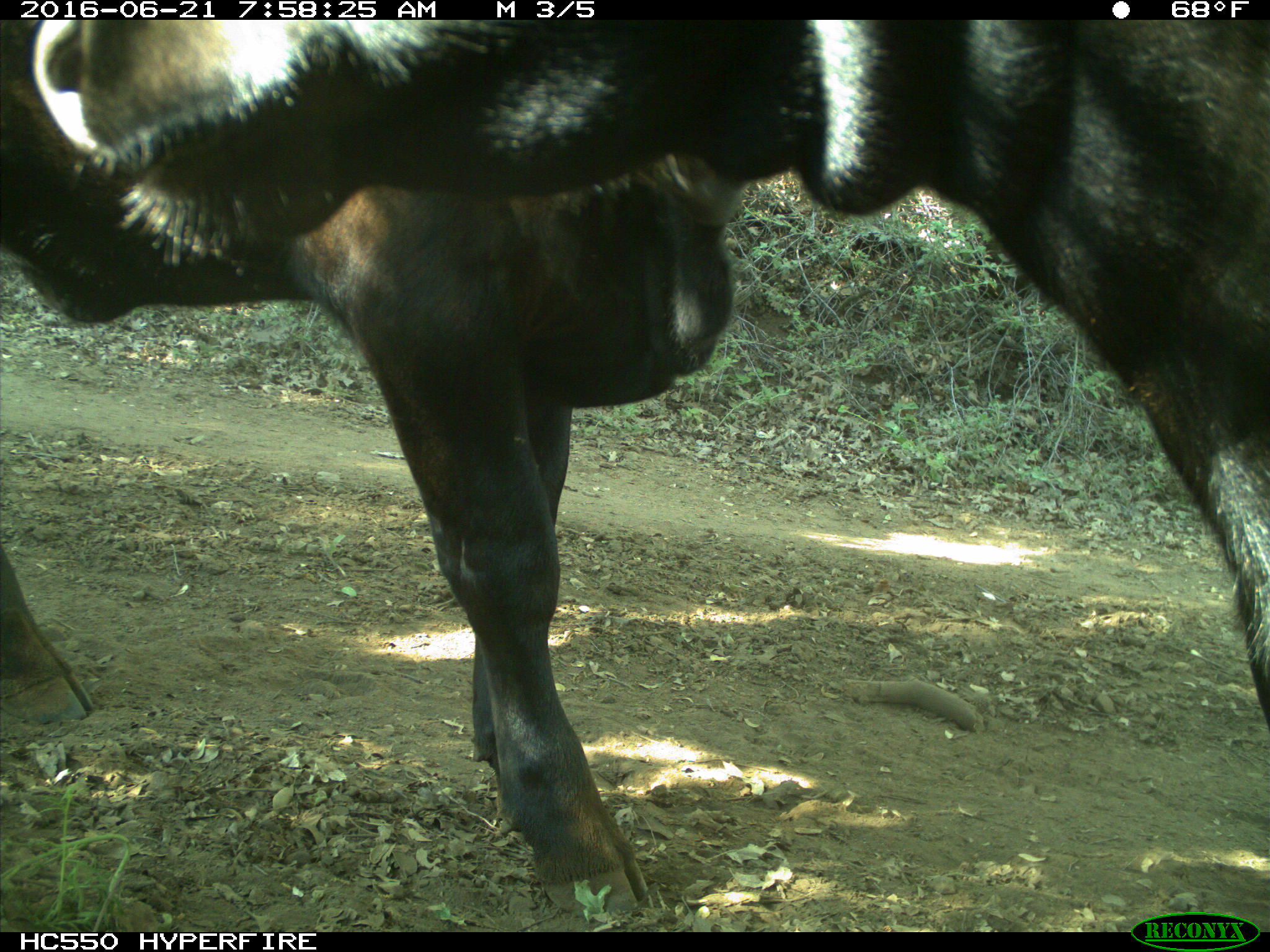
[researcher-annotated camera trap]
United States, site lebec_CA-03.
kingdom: Animalia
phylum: Chordata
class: Mammalia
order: Artiodactyla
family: Bovidae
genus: Bos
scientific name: Bos taurus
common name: domestic cow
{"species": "Bos taurus (domestic cow)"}